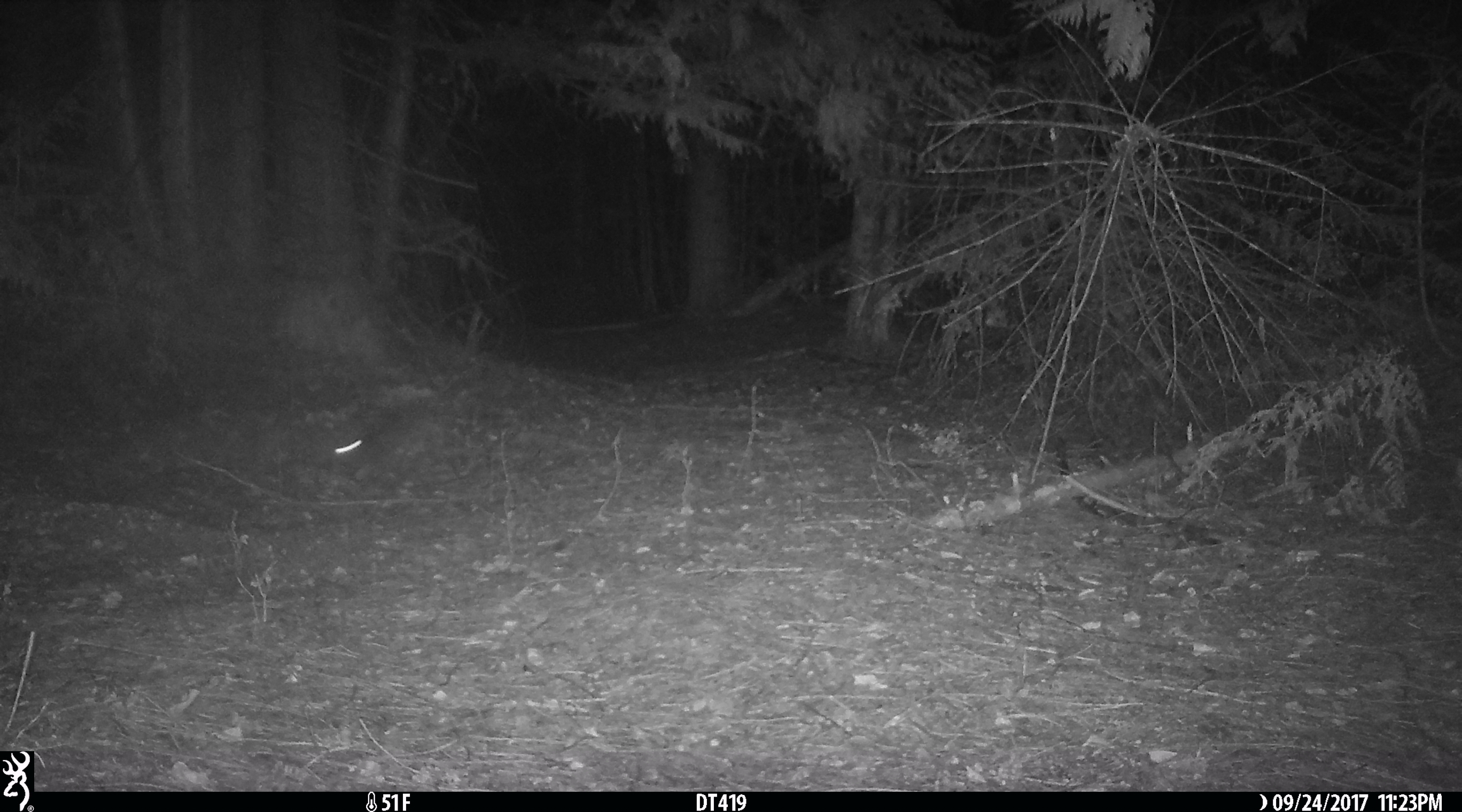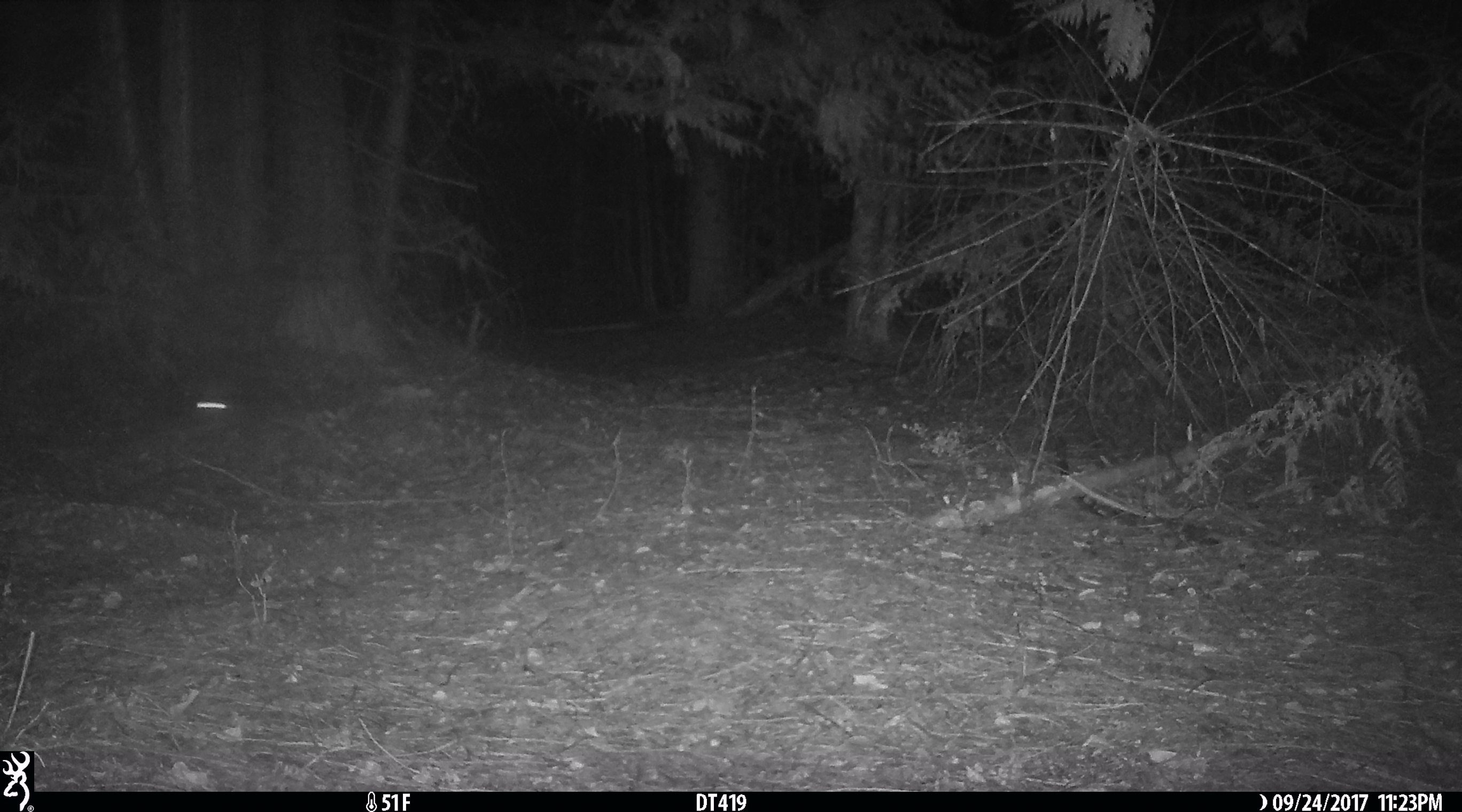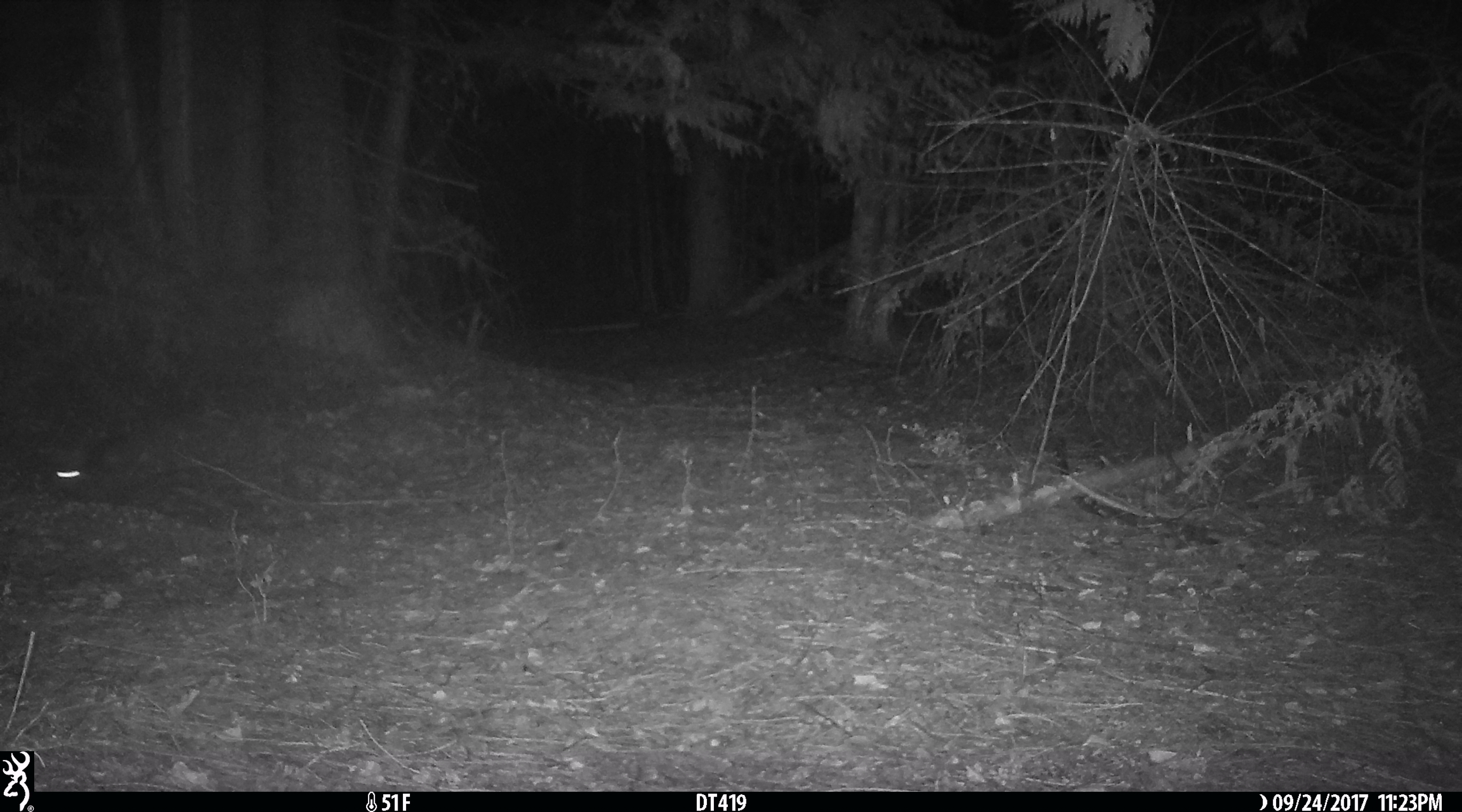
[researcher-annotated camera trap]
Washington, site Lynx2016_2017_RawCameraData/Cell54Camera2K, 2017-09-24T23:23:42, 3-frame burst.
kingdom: Animalia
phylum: Chordata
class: Mammalia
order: Lagomorpha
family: Leporidae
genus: Lepus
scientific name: Lepus americanus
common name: snowshoe hare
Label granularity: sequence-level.